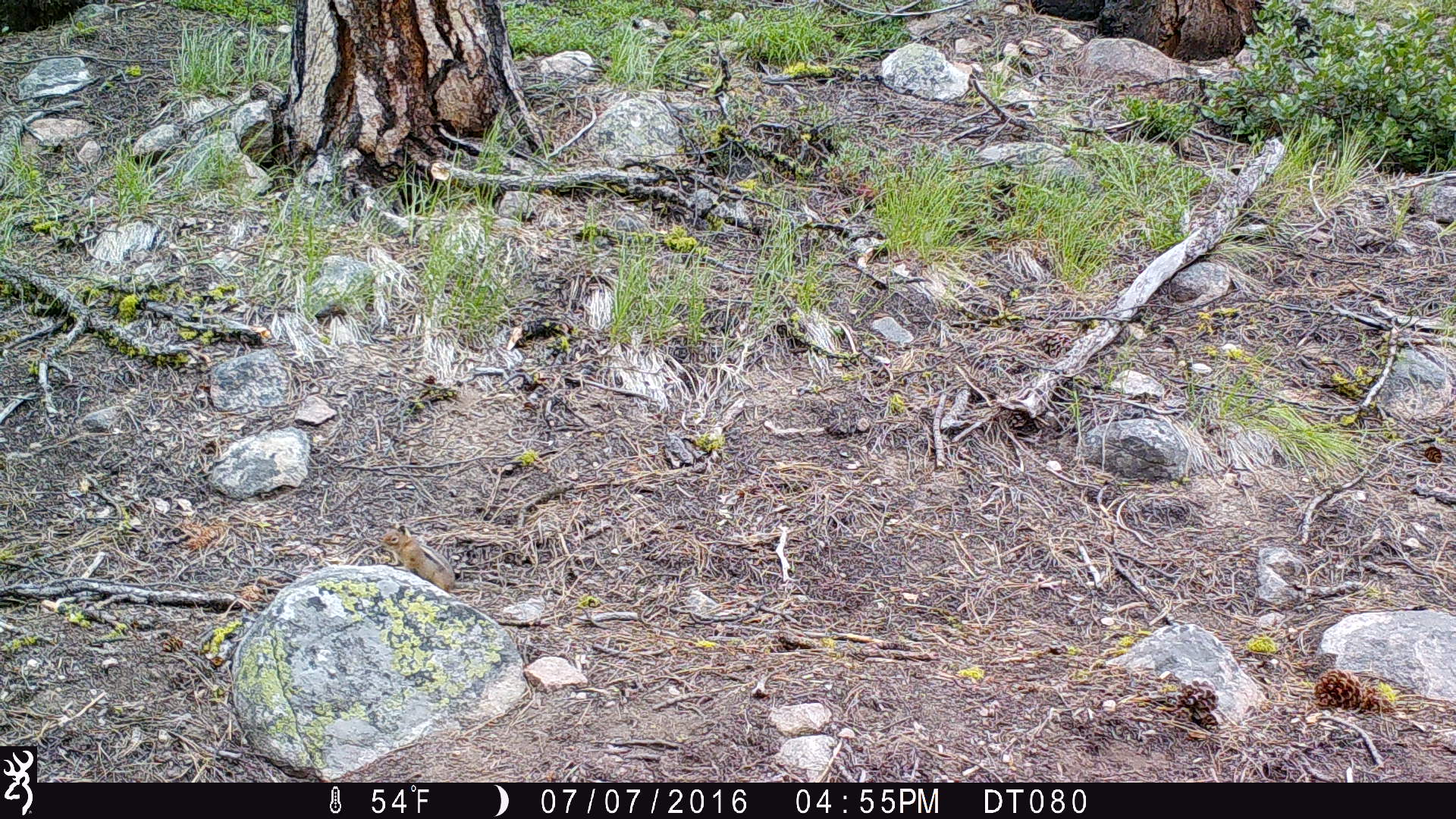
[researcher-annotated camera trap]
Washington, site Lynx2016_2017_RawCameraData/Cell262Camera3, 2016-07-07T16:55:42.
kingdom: Animalia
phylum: Chordata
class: Mammalia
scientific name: Mammalia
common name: small mammal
Small mammal (Mammalia). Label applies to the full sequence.